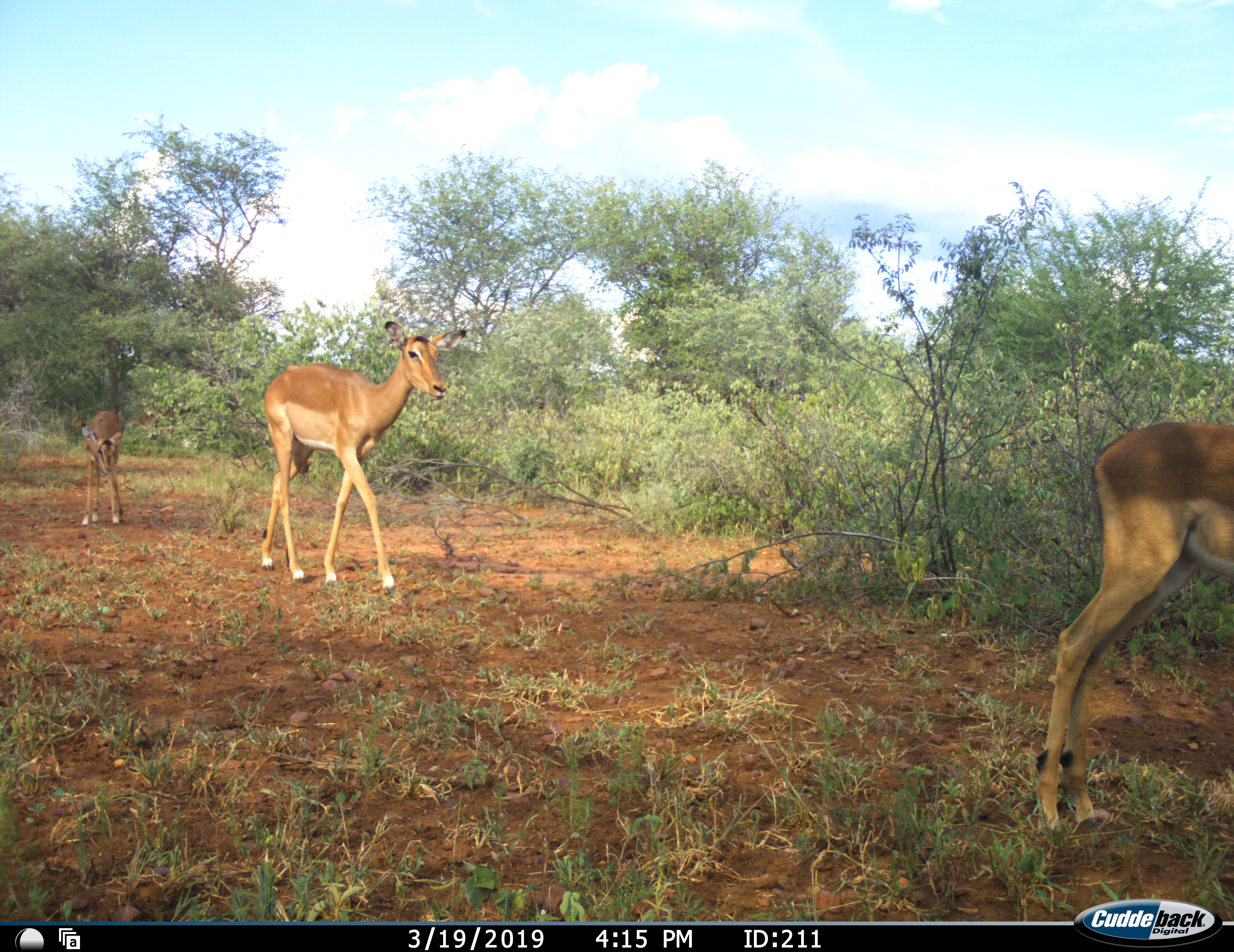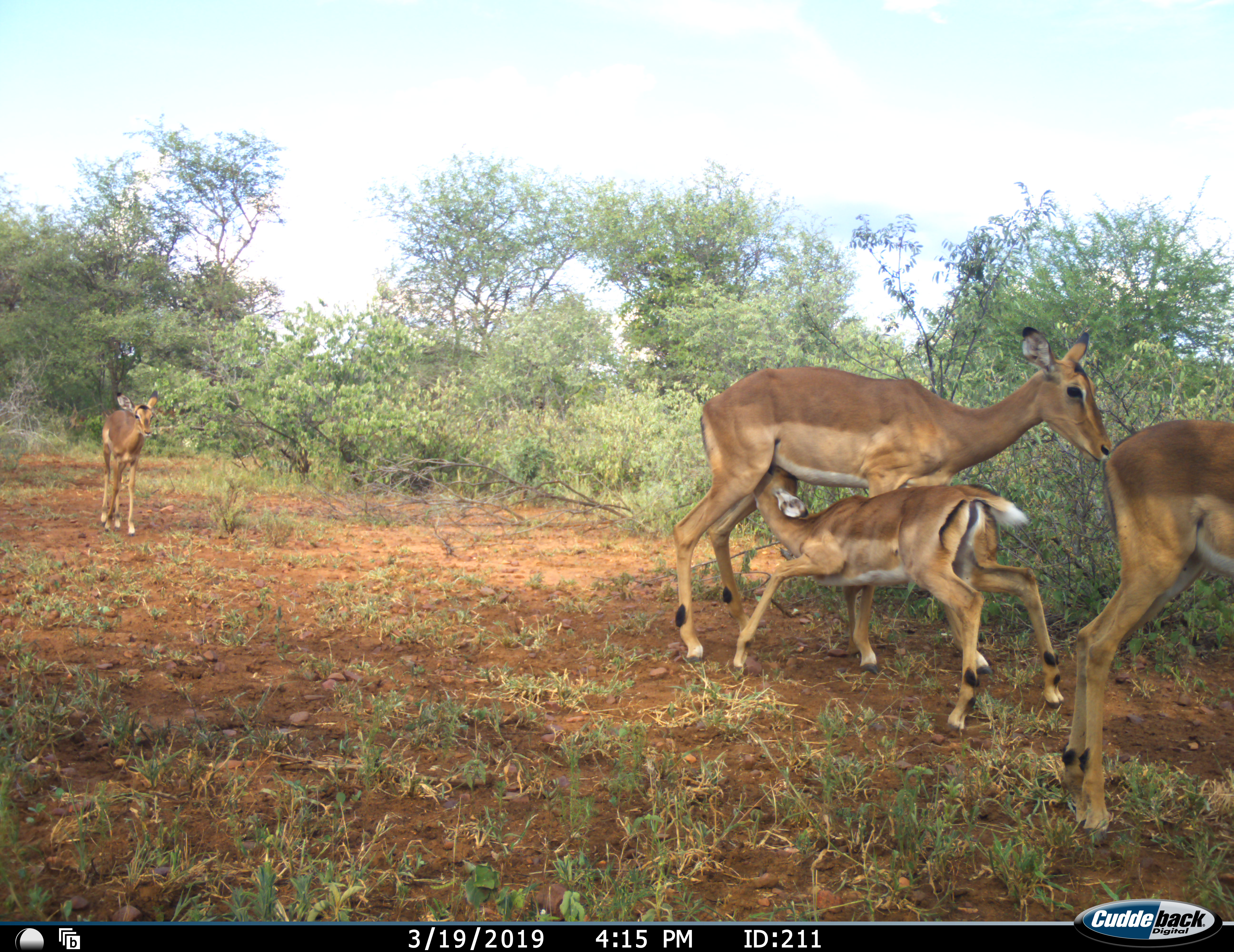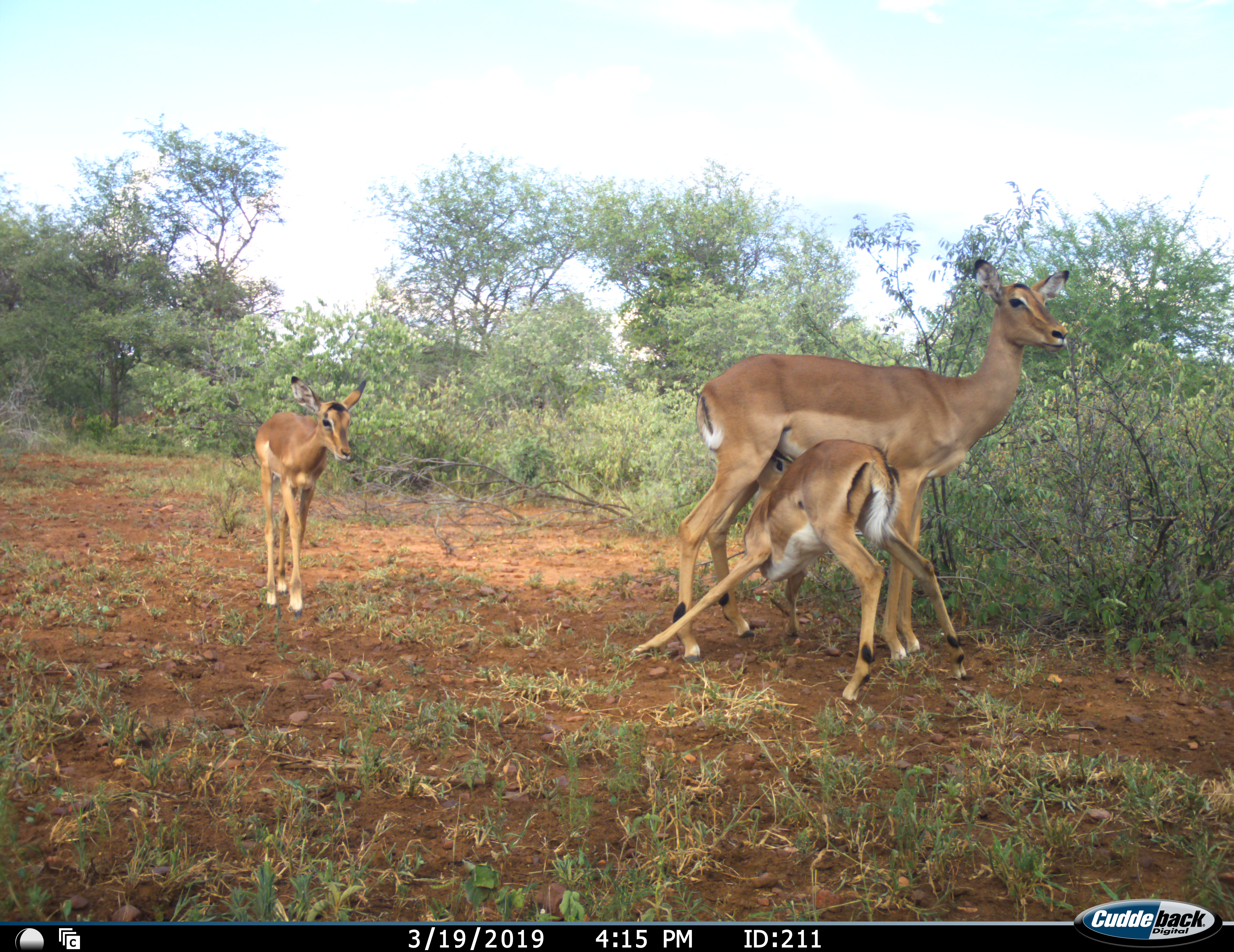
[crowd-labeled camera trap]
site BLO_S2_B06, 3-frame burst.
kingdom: Animalia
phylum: Chordata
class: Mammalia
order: Artiodactyla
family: Bovidae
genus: Aepyceros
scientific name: Aepyceros melampus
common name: impala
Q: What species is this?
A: Impala (Aepyceros melampus).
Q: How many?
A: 4.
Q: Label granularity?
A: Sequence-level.